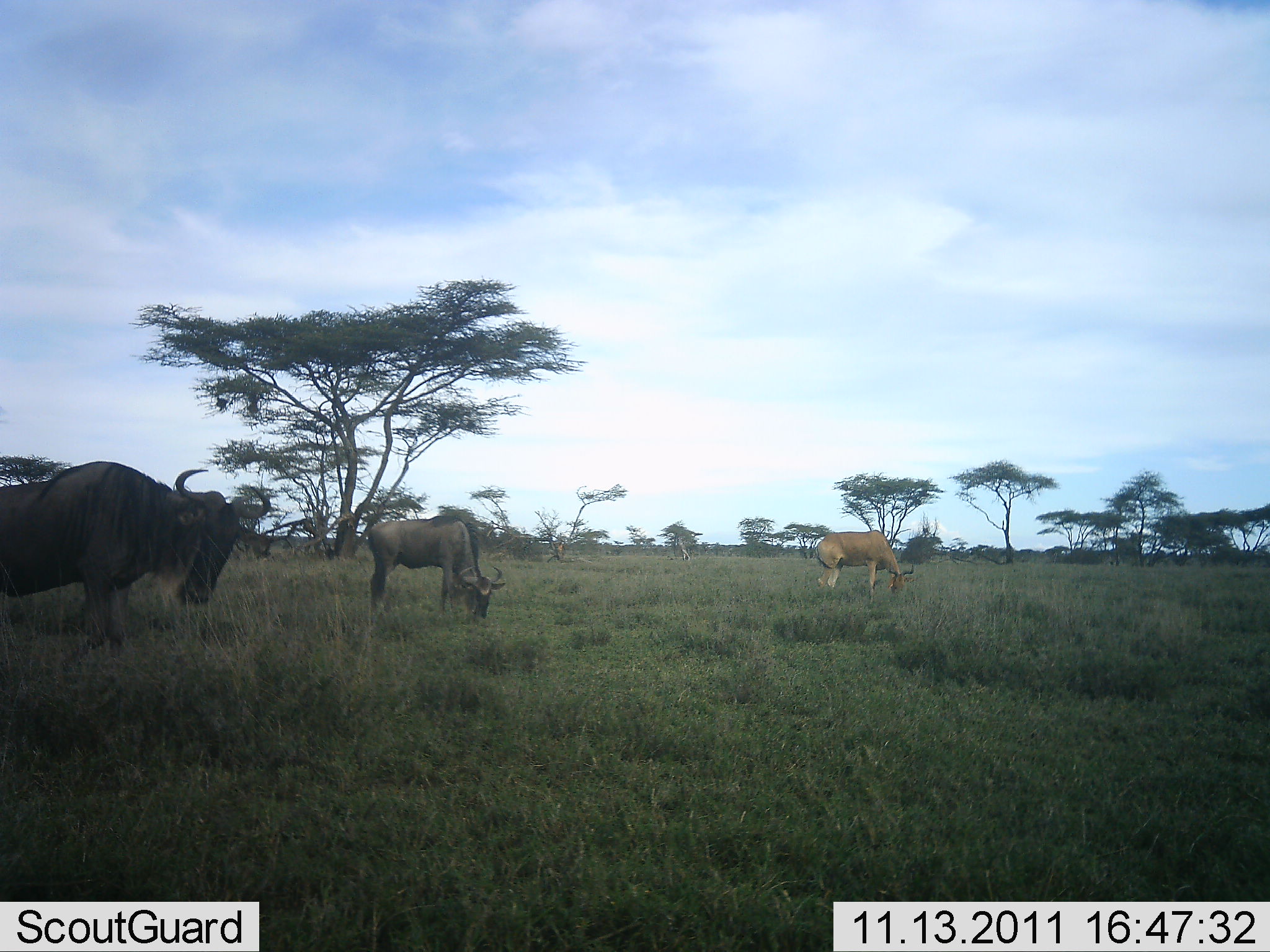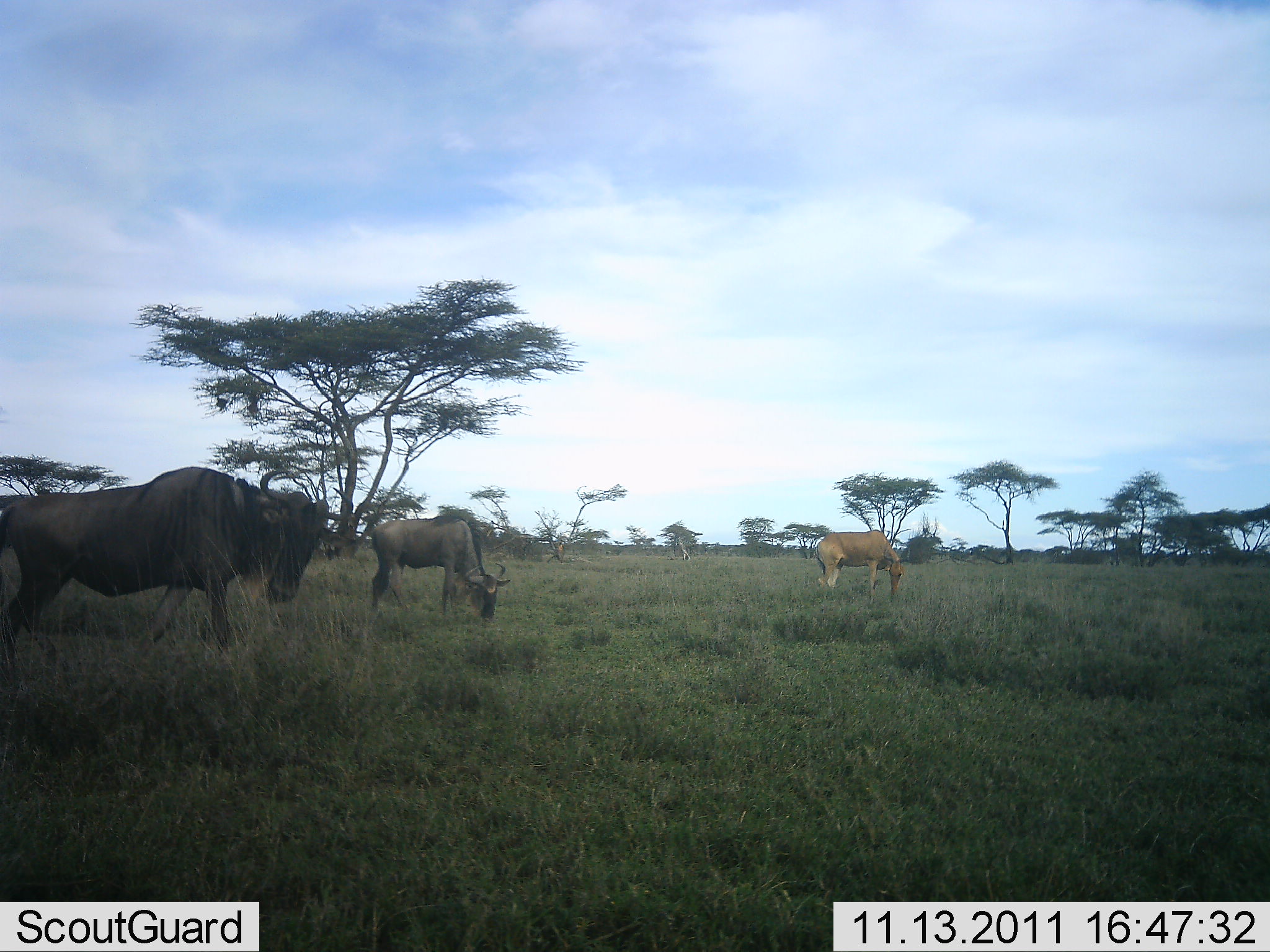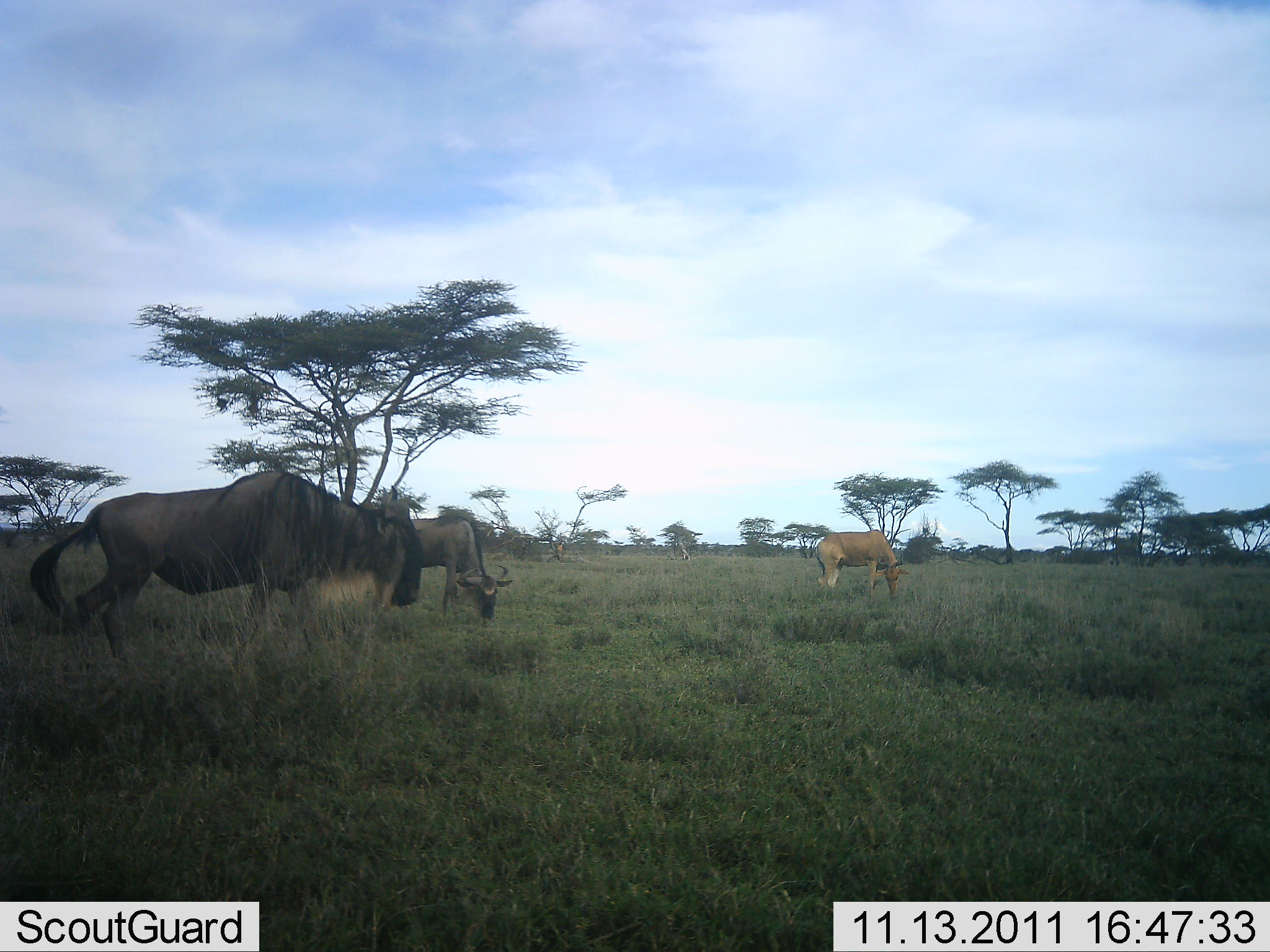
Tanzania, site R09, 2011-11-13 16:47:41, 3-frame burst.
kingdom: Animalia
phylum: Chordata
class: Mammalia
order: Artiodactyla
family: Bovidae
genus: Alcelaphus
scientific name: Alcelaphus buselaphus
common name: hartebeest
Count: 1.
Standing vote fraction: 31%.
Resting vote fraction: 0%.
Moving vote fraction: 0%.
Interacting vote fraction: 0%.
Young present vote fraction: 0%.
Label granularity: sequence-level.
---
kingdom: Animalia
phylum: Chordata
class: Mammalia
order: Artiodactyla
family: Bovidae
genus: Connochaetes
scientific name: Connochaetes taurinus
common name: blue wildebeest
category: wildebeest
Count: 2.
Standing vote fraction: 59%.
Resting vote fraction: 0%.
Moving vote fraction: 41%.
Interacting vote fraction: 0%.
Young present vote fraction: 0%.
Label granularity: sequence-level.